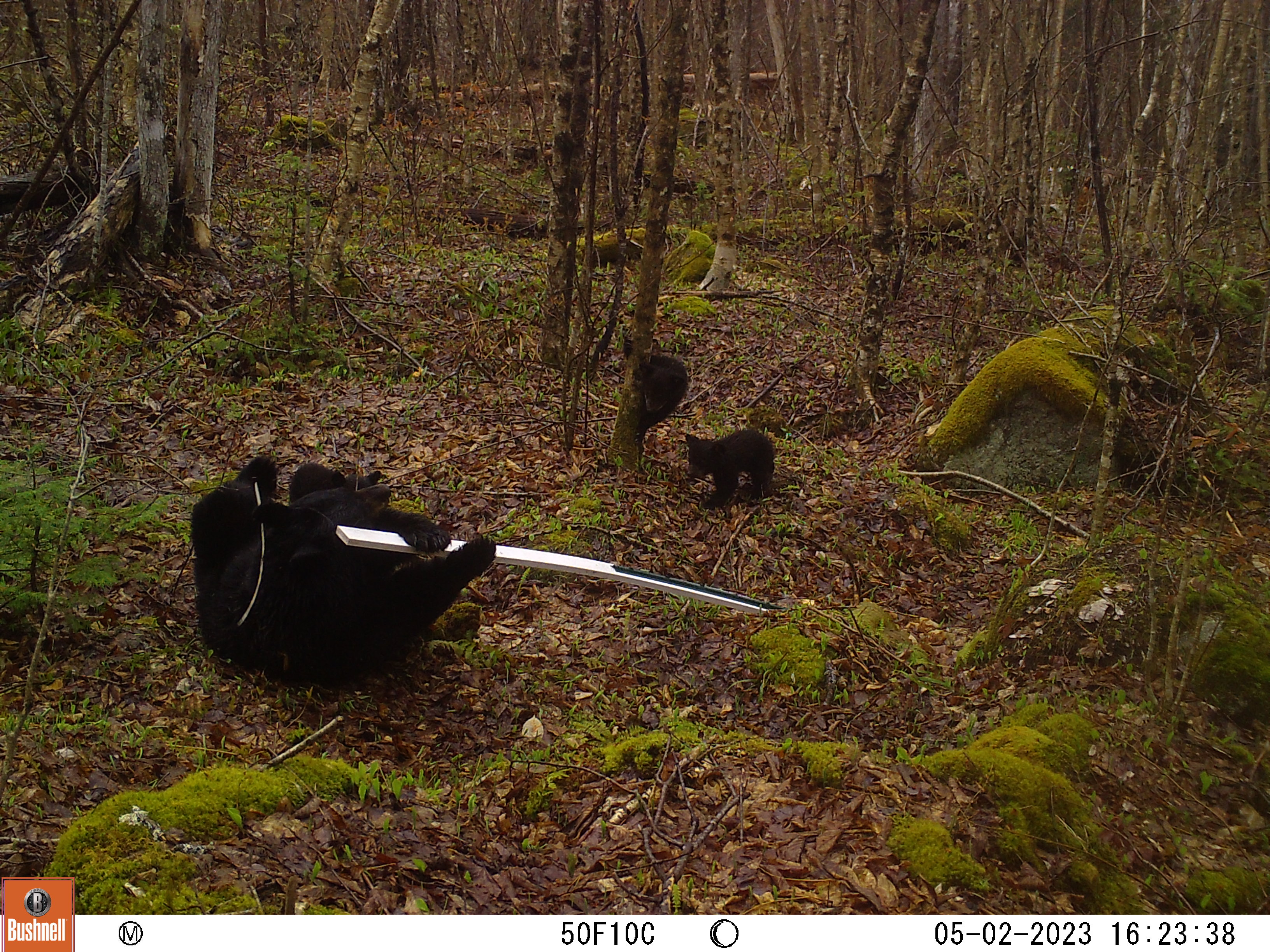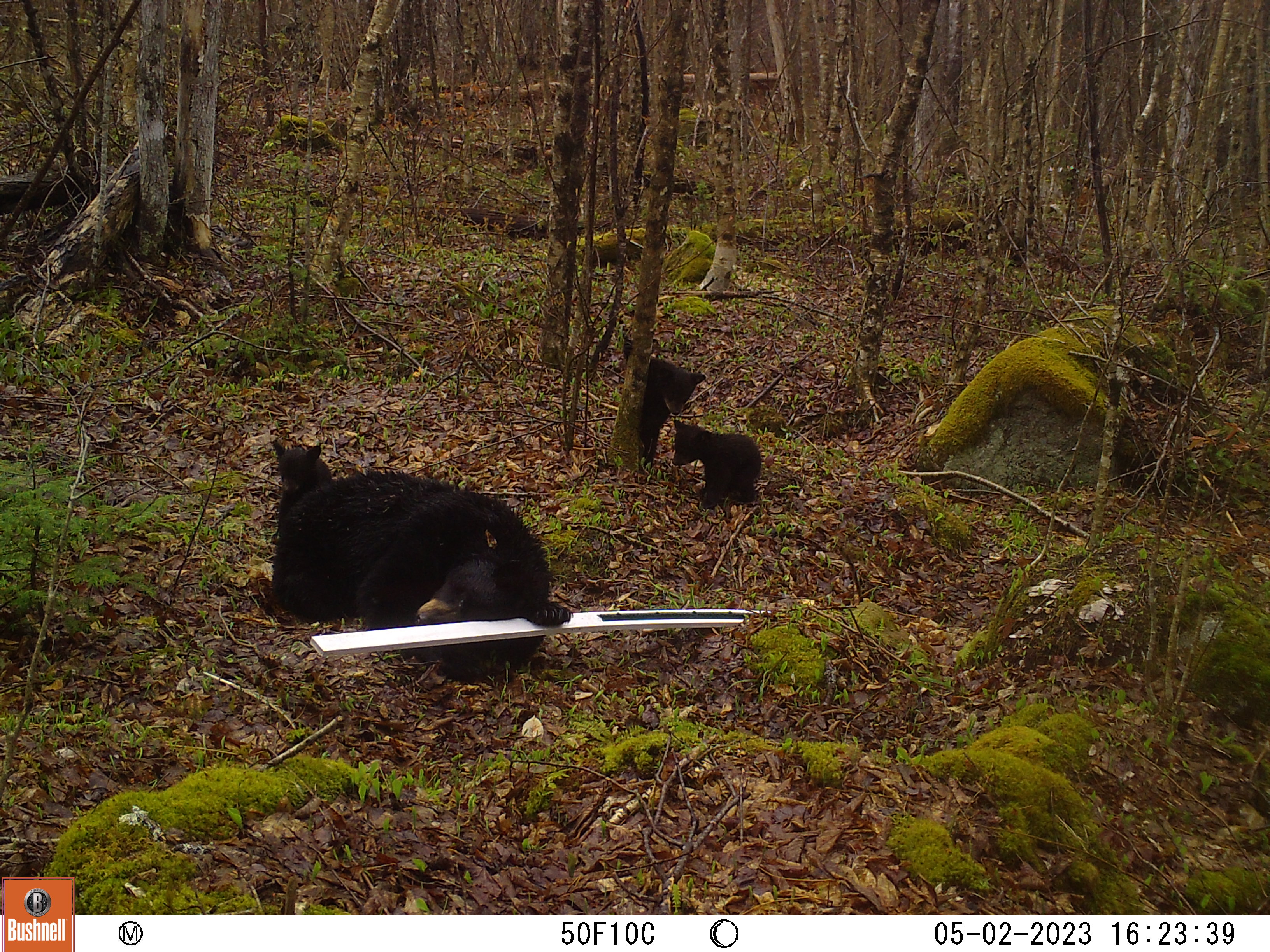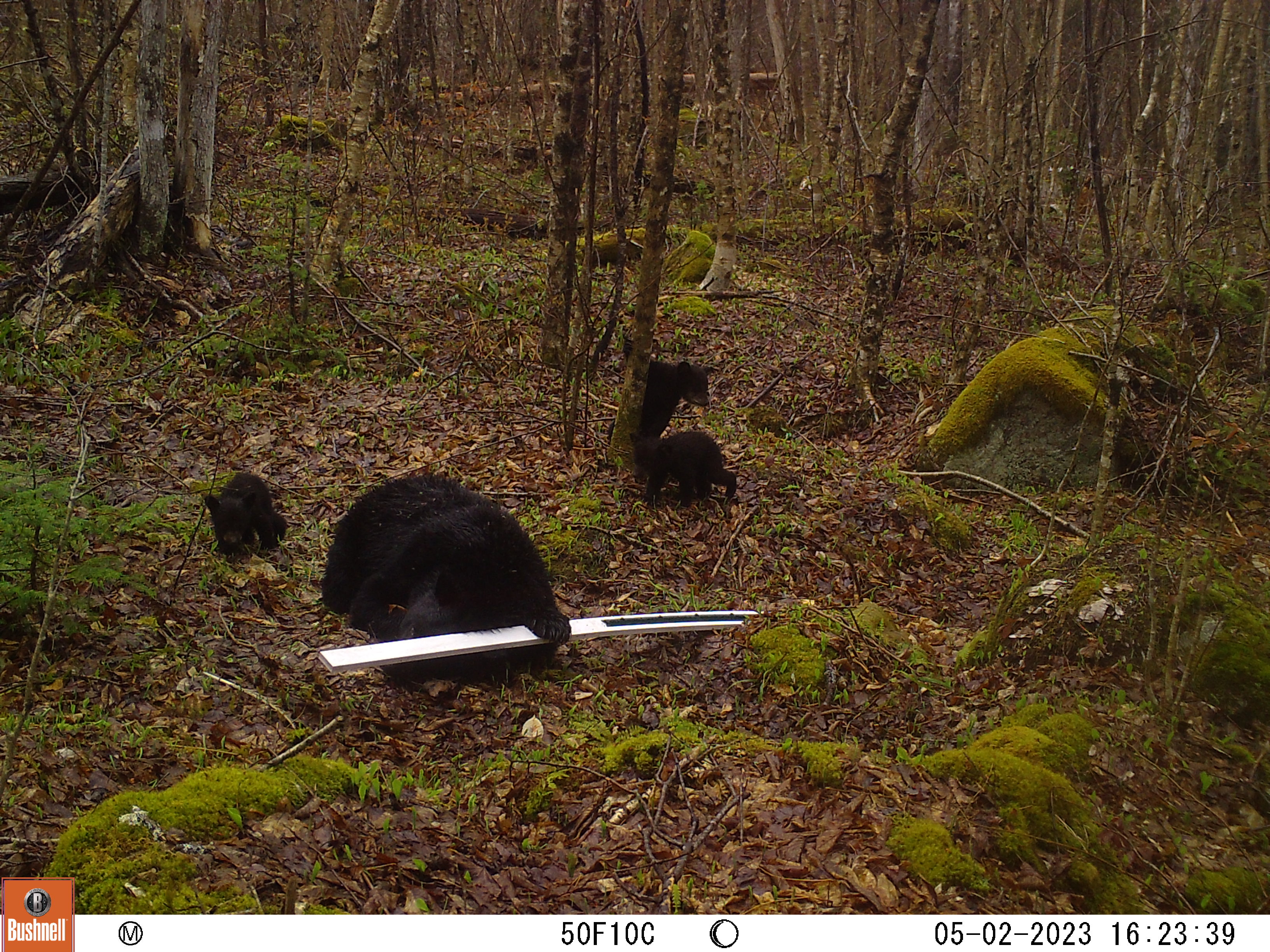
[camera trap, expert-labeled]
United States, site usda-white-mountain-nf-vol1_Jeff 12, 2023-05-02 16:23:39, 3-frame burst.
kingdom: Animalia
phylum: Chordata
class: Mammalia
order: Carnivora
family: Ursidae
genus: Ursus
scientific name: Ursus americanus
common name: black bear